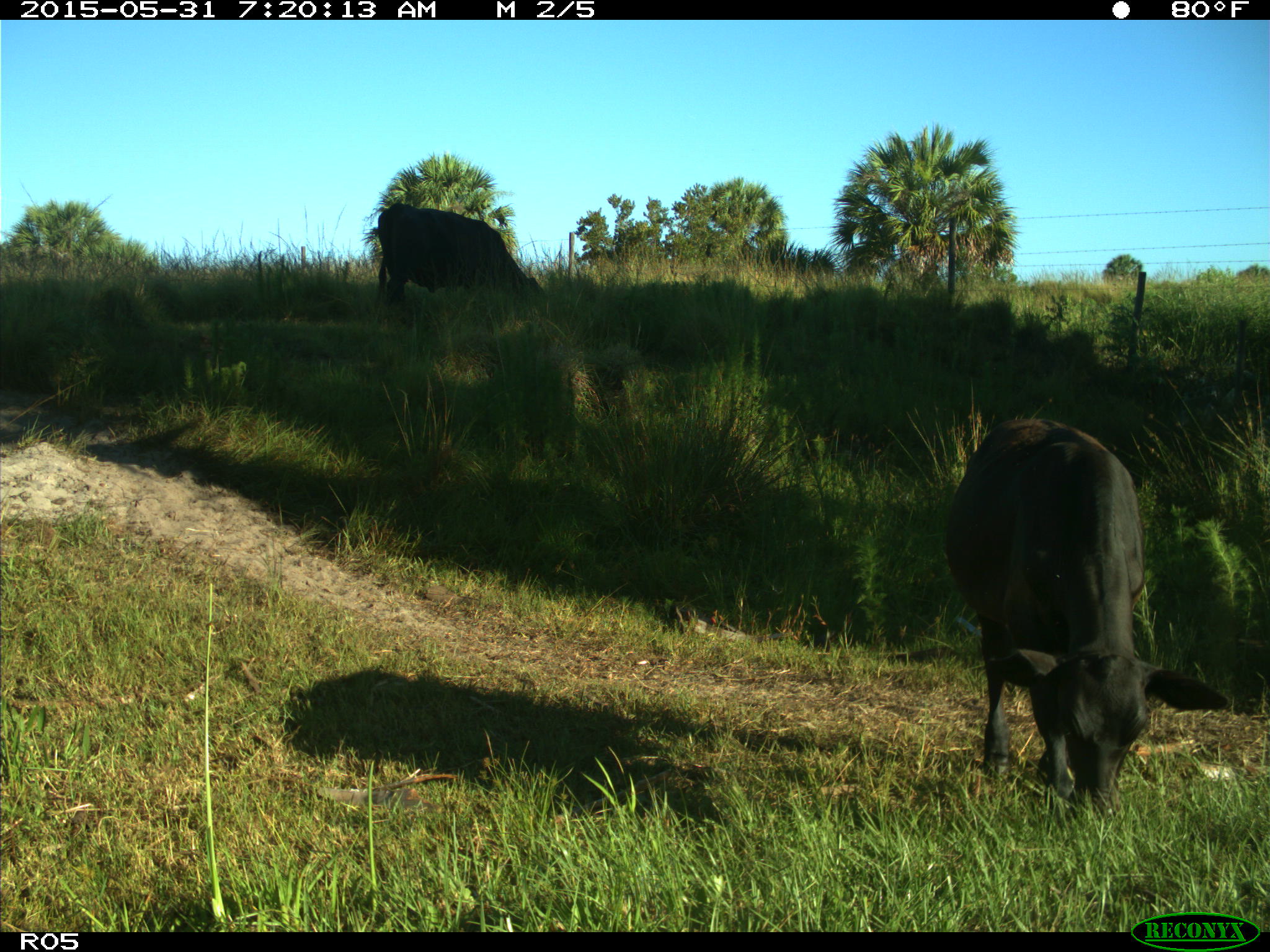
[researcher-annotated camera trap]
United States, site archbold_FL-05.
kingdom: Animalia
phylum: Chordata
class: Mammalia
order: Artiodactyla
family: Bovidae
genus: Bos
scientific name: Bos taurus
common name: domestic cow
Bos taurus (domestic cow).